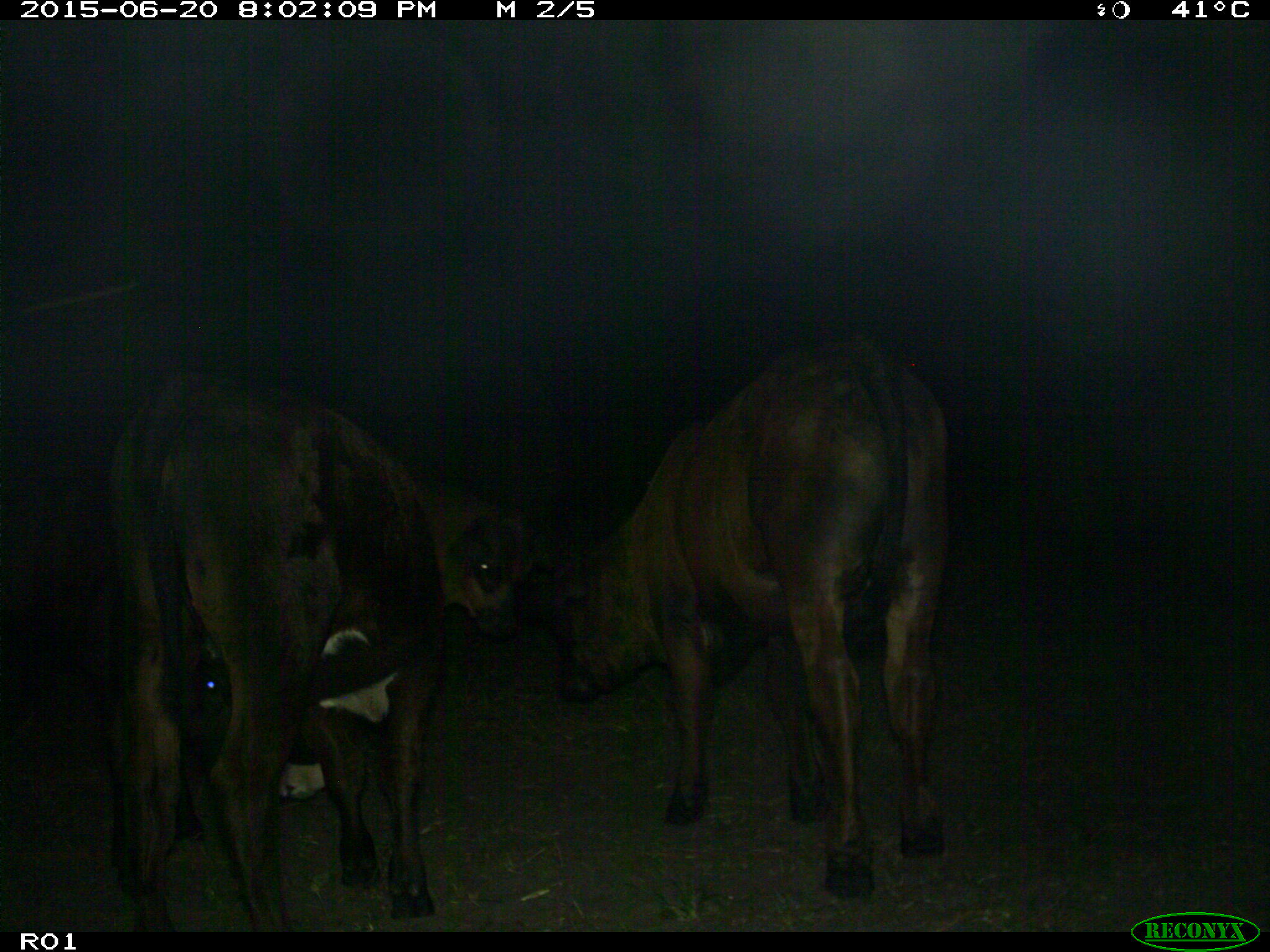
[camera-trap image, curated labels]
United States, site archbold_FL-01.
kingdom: Animalia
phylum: Chordata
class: Mammalia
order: Artiodactyla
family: Bovidae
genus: Bos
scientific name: Bos taurus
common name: domestic cow